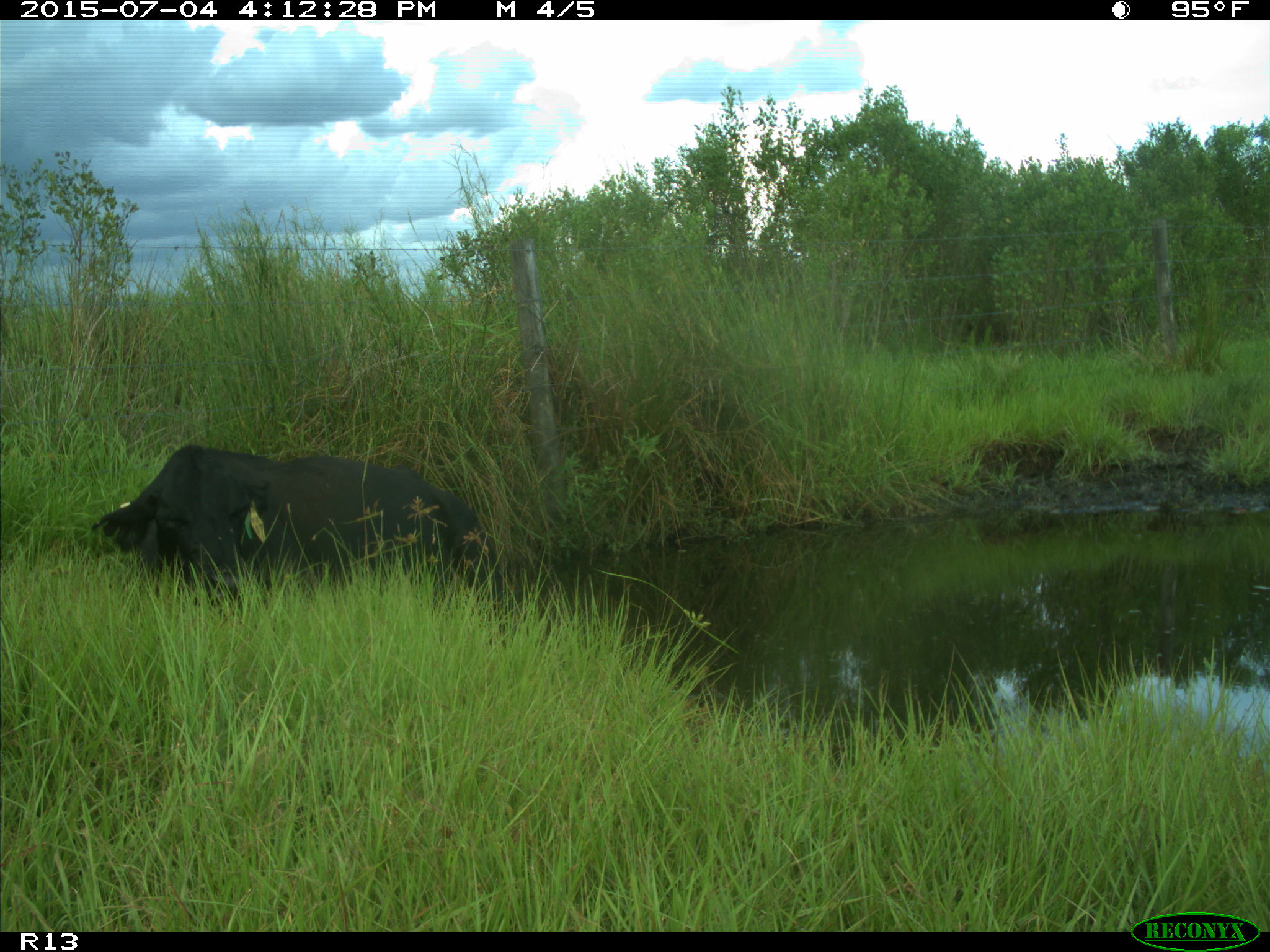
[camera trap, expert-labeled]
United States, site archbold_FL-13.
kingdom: Animalia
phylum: Chordata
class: Mammalia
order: Artiodactyla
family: Bovidae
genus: Bos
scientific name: Bos taurus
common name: domestic cow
Bos taurus (domestic cow).